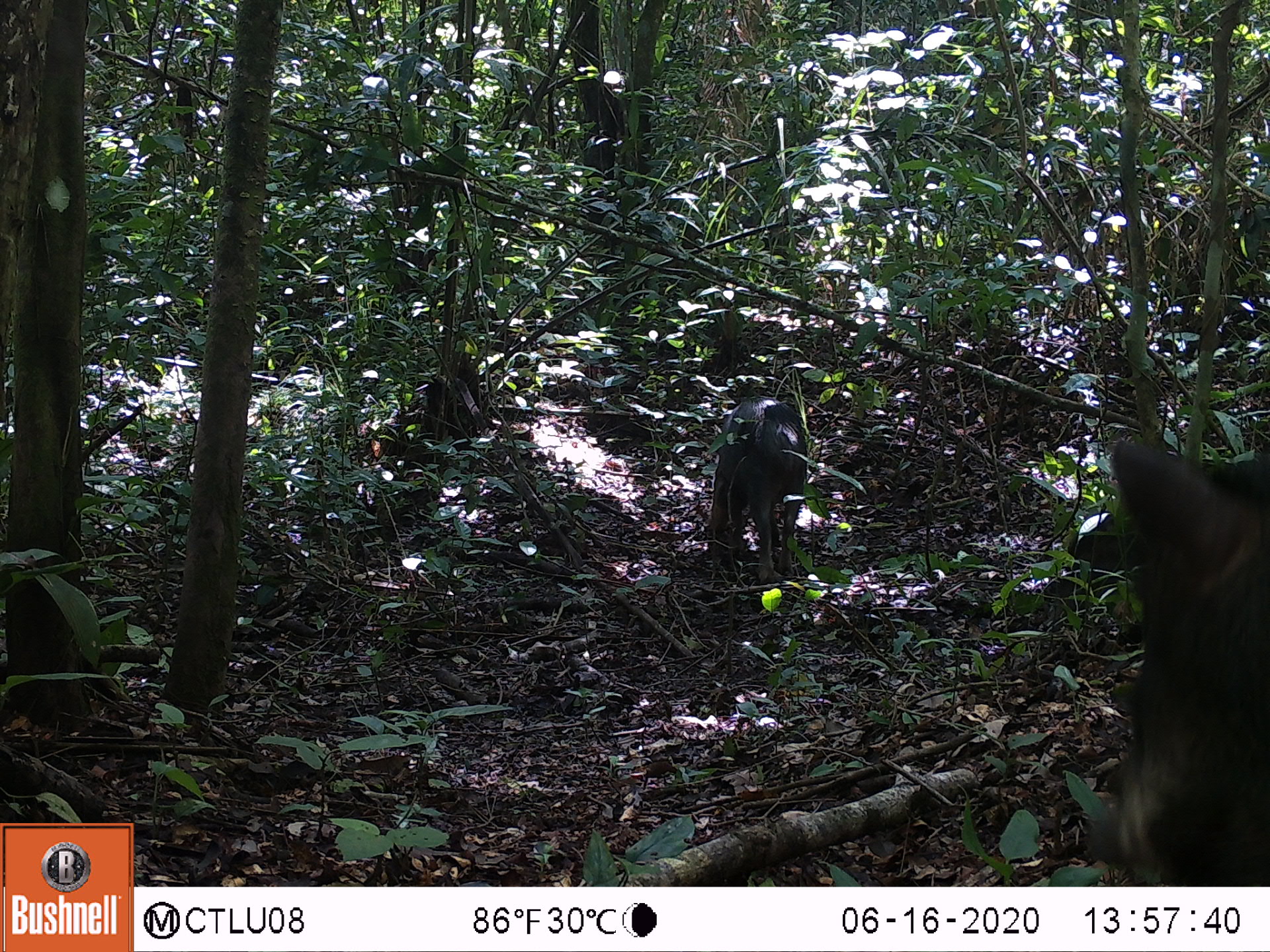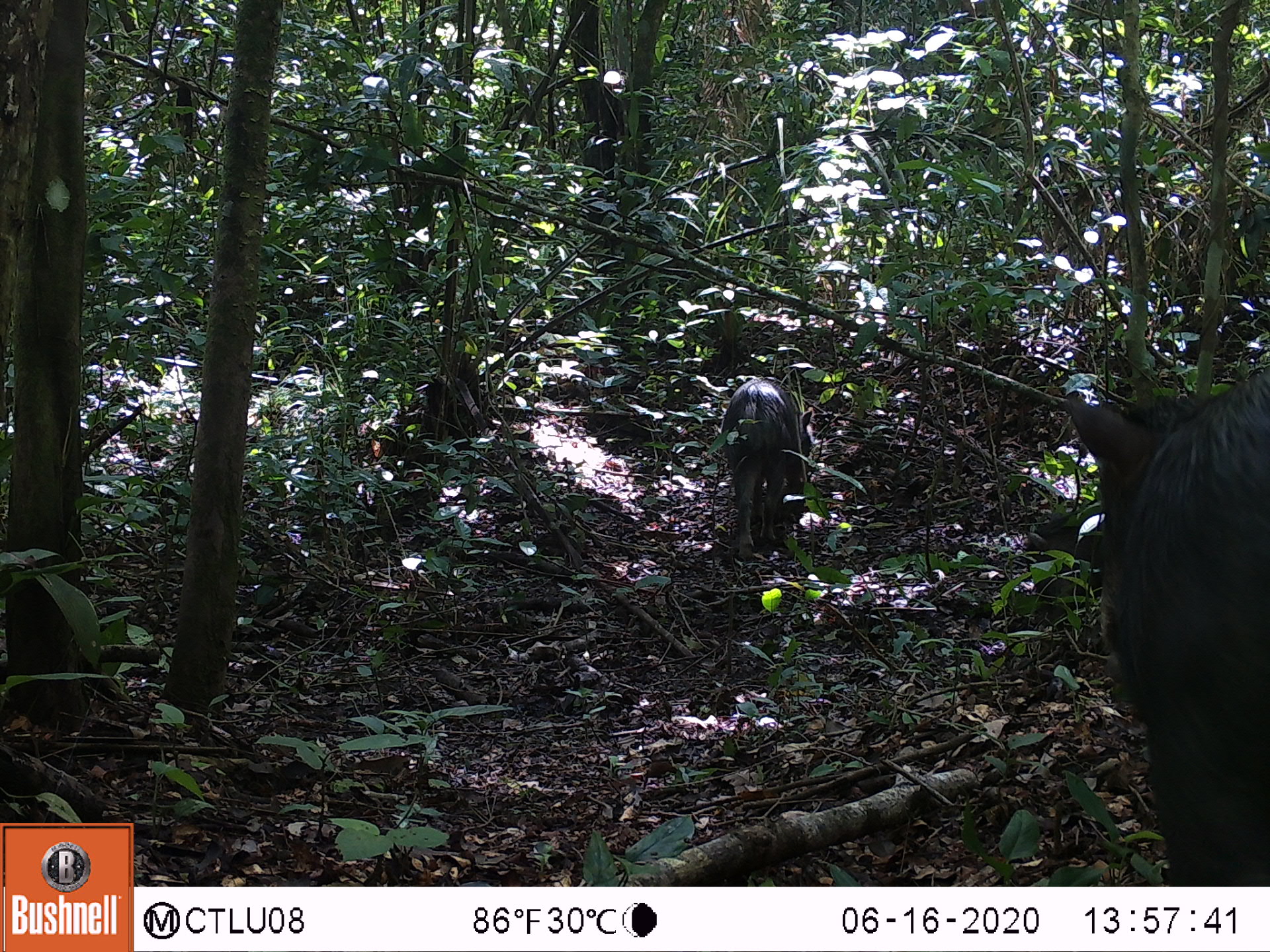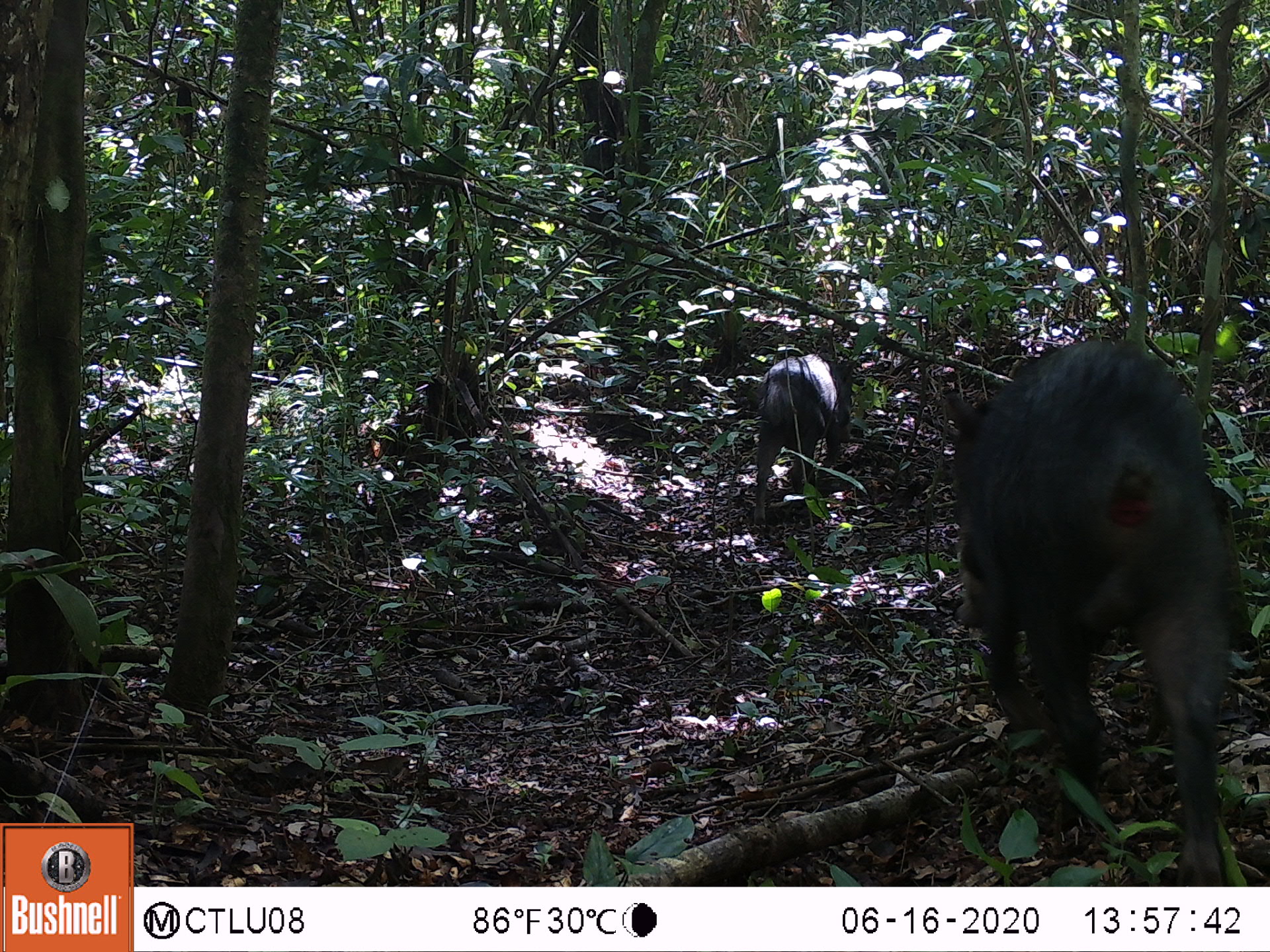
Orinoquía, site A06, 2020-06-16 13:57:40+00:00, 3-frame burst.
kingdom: Animalia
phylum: Chordata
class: Mammalia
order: Artiodactyla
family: Tayassuidae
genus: Tayassu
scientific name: Tayassu pecari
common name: white-lipped peccary